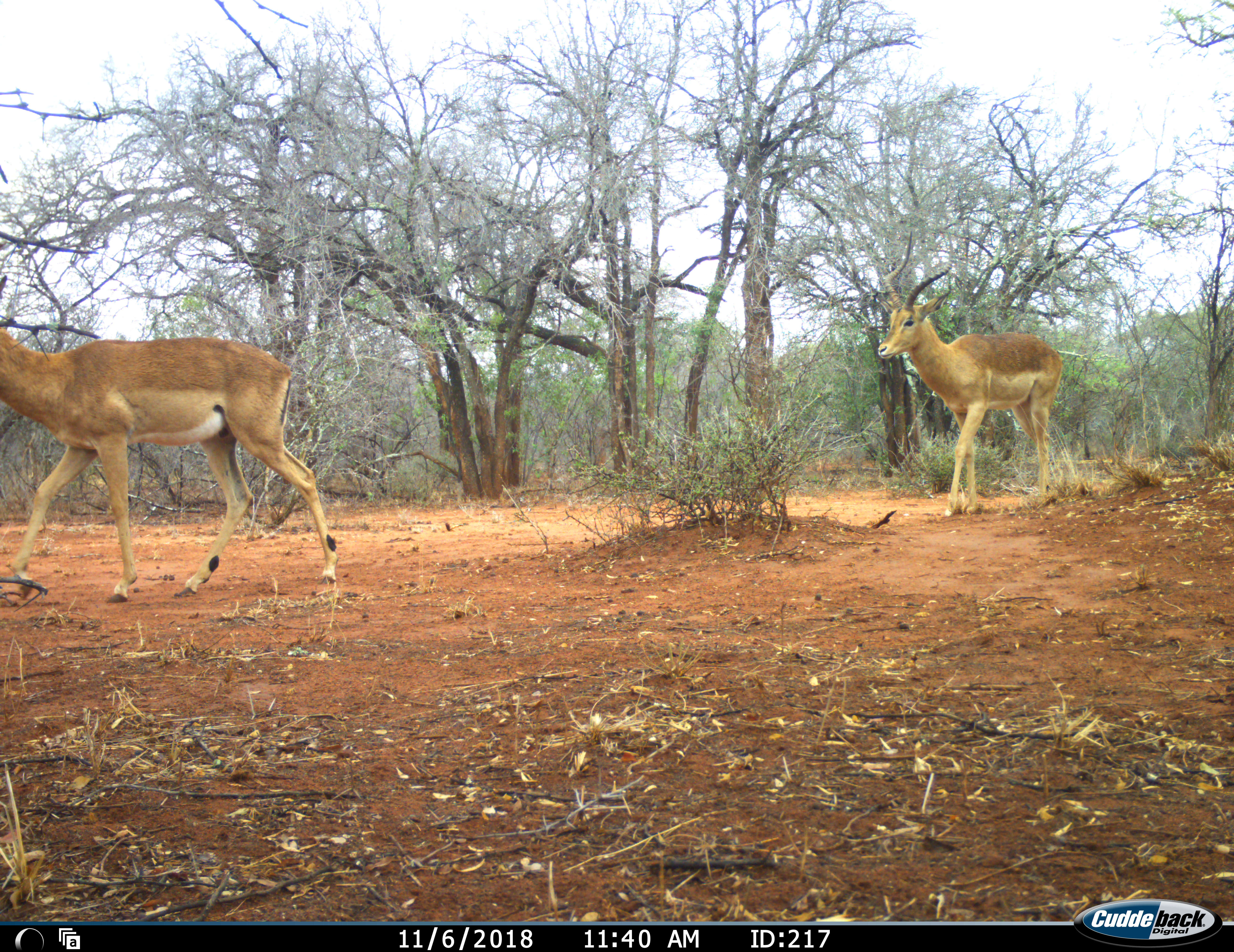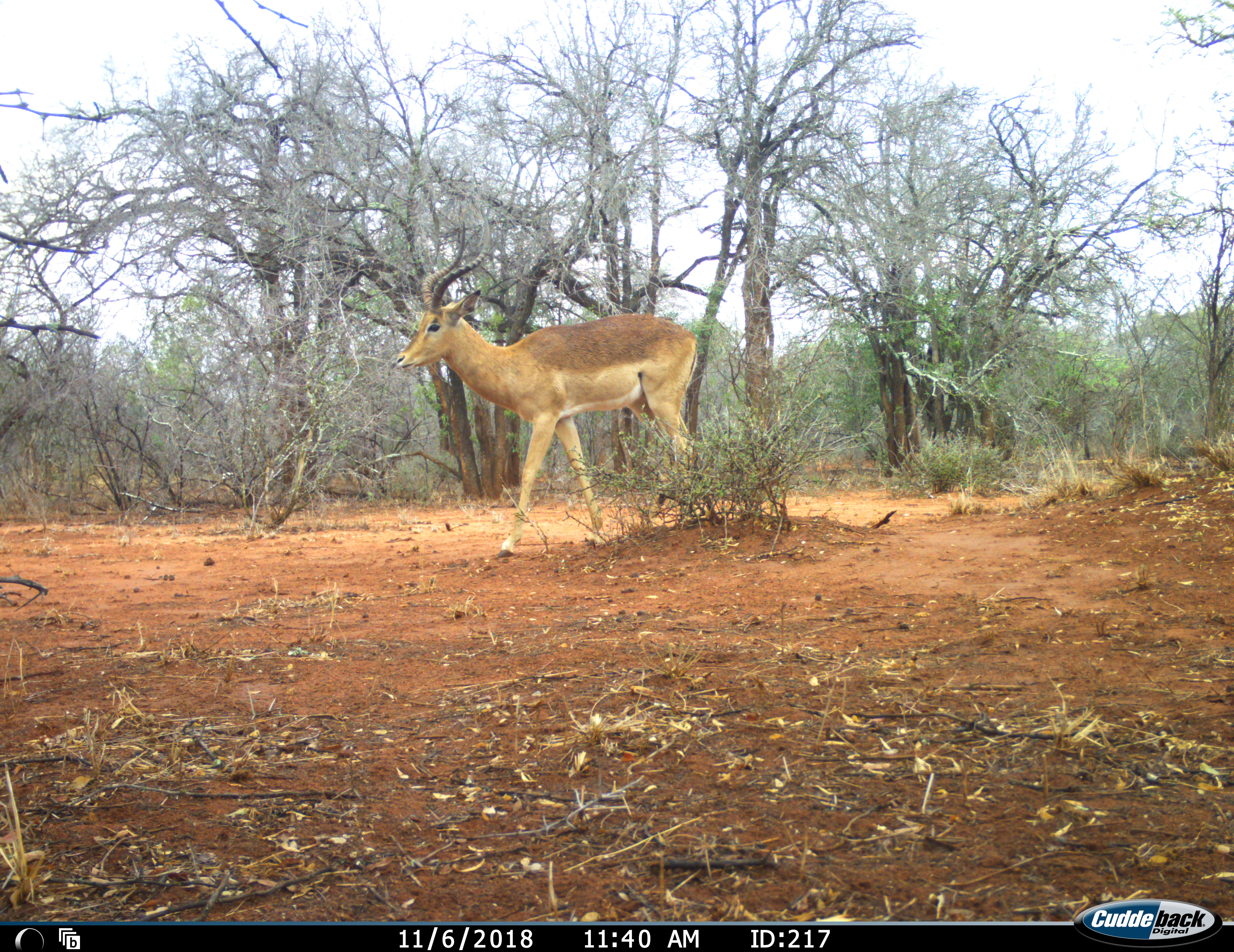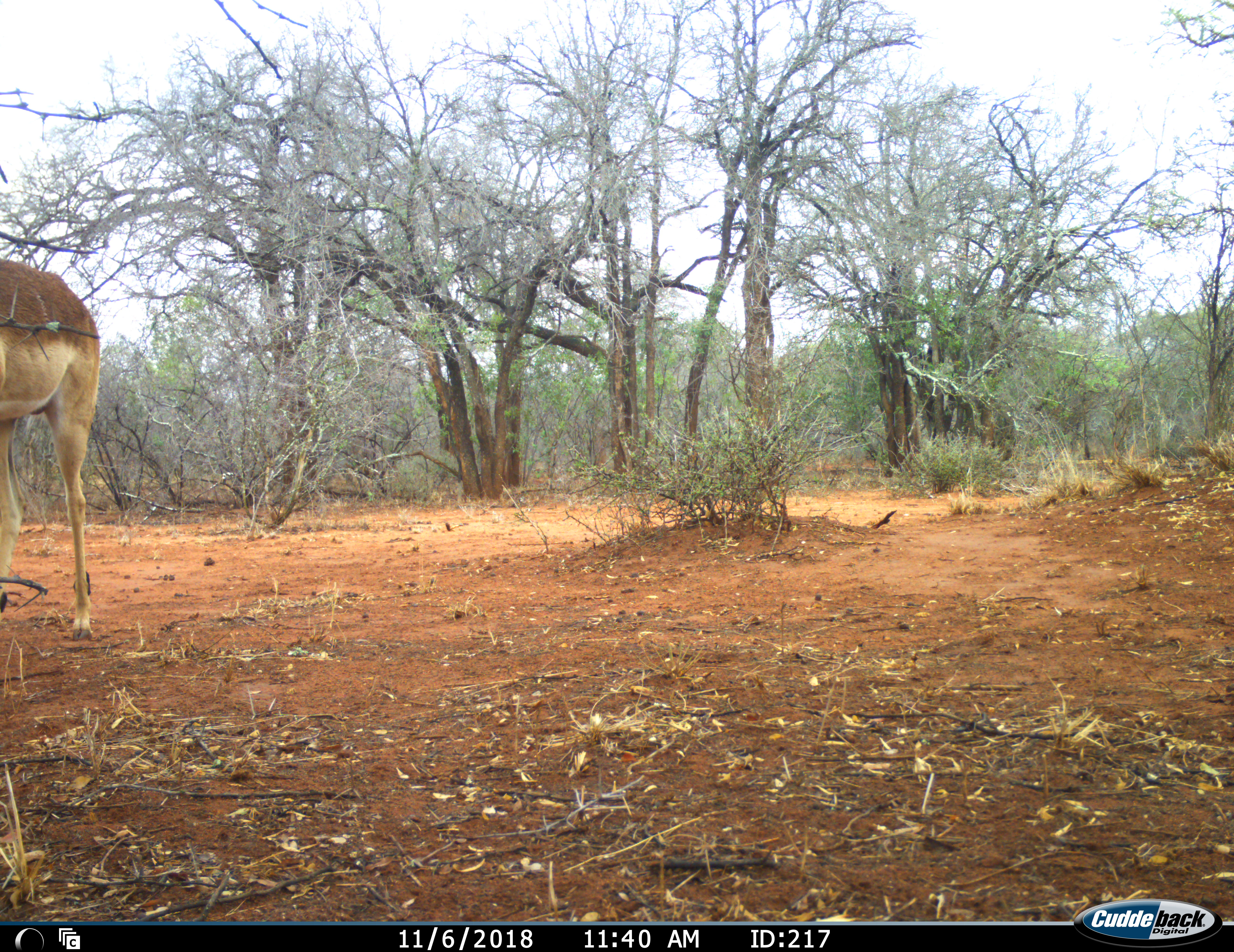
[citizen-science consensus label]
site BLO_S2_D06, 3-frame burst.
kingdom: Animalia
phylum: Chordata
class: Mammalia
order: Artiodactyla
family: Bovidae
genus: Aepyceros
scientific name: Aepyceros melampus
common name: impala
Impala (Aepyceros melampus), count 2. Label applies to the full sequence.